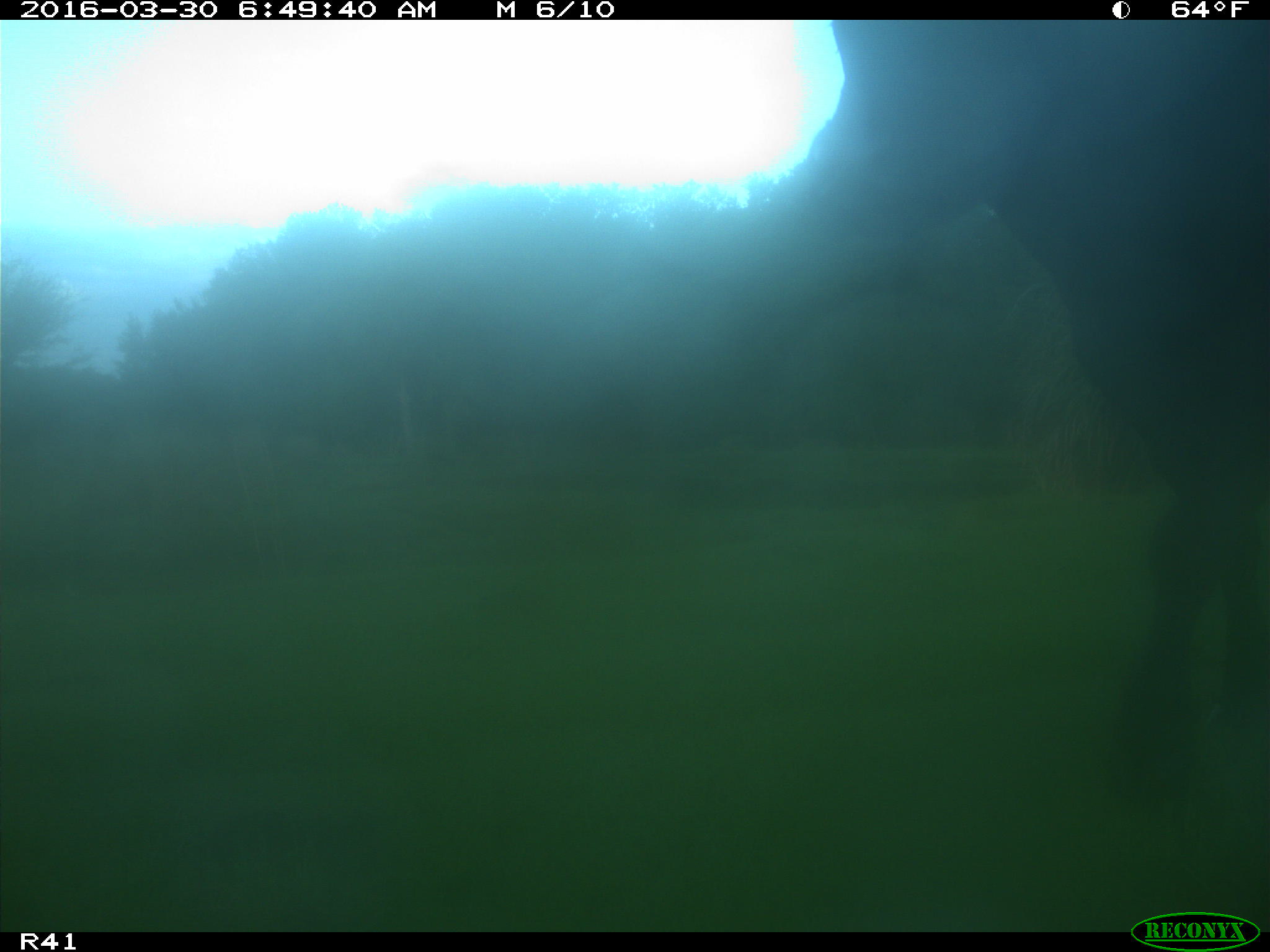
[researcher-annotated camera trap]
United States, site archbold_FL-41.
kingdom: Animalia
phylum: Chordata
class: Mammalia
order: Artiodactyla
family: Bovidae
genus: Bos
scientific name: Bos taurus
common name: domestic cow